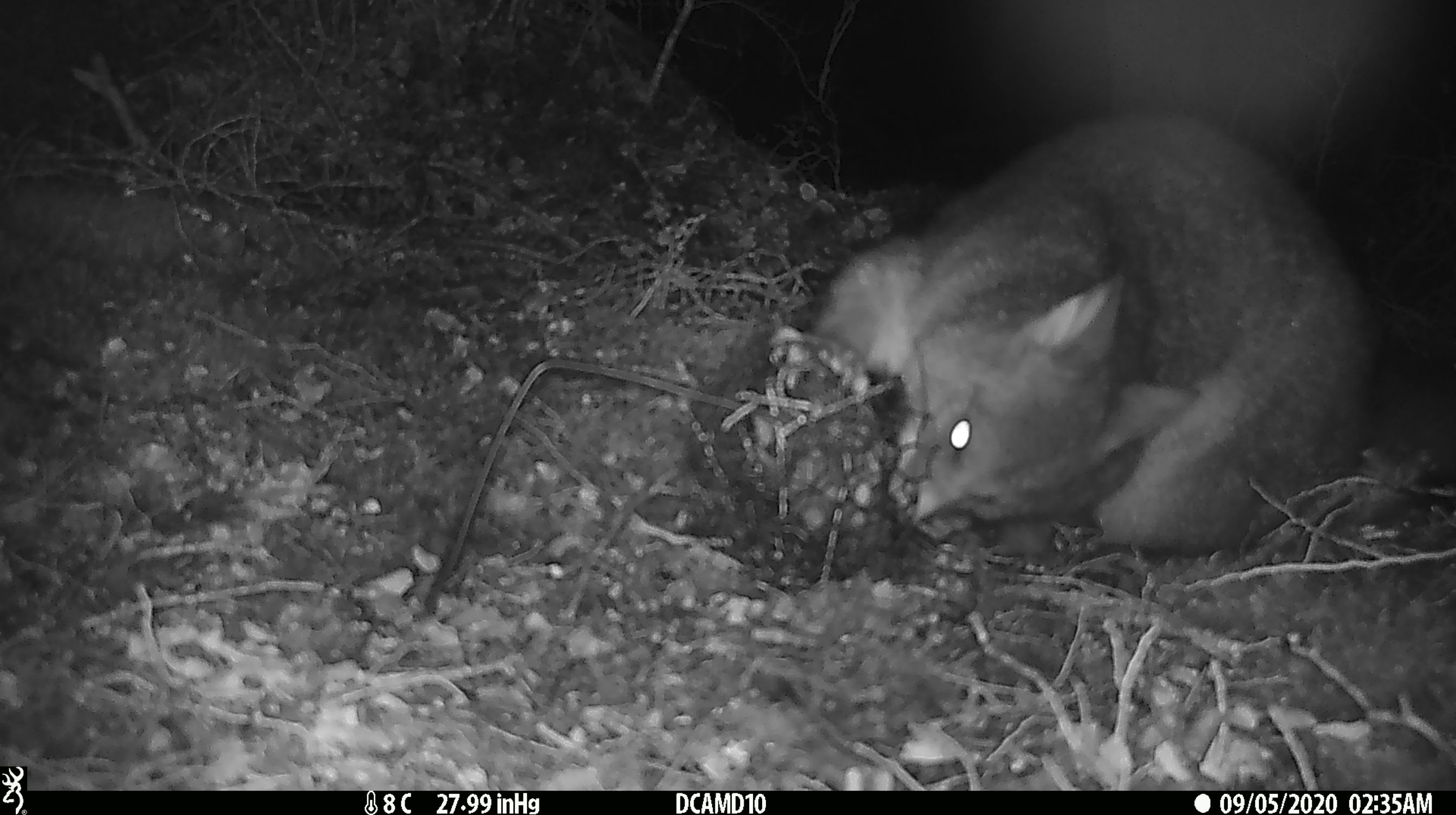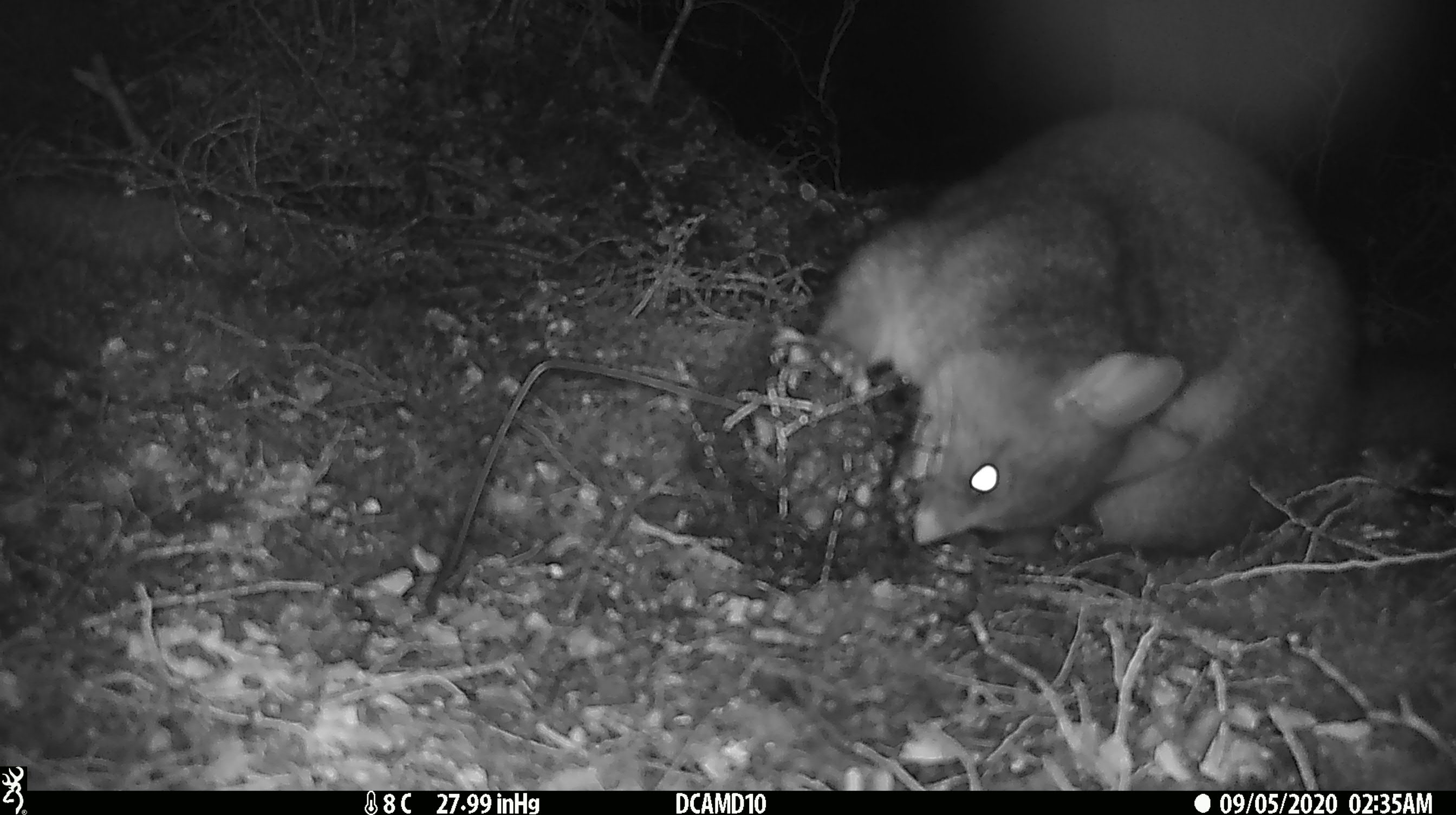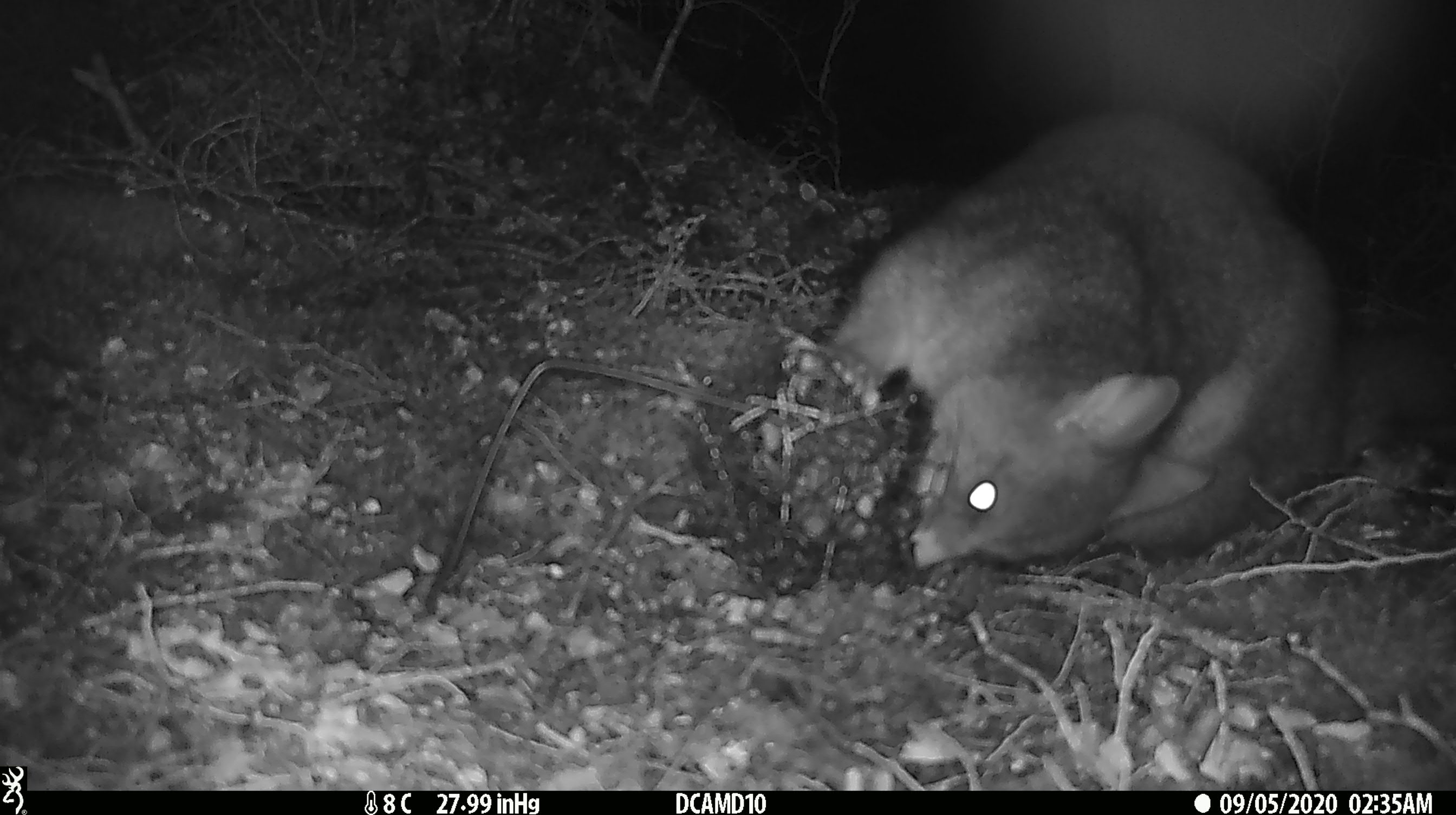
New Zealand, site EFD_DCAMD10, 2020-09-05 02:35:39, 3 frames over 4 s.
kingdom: Animalia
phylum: Chordata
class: Mammalia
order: Diprotodontia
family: Phalangeridae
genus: Trichosurus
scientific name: Trichosurus vulpecula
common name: common brushtail possum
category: possum